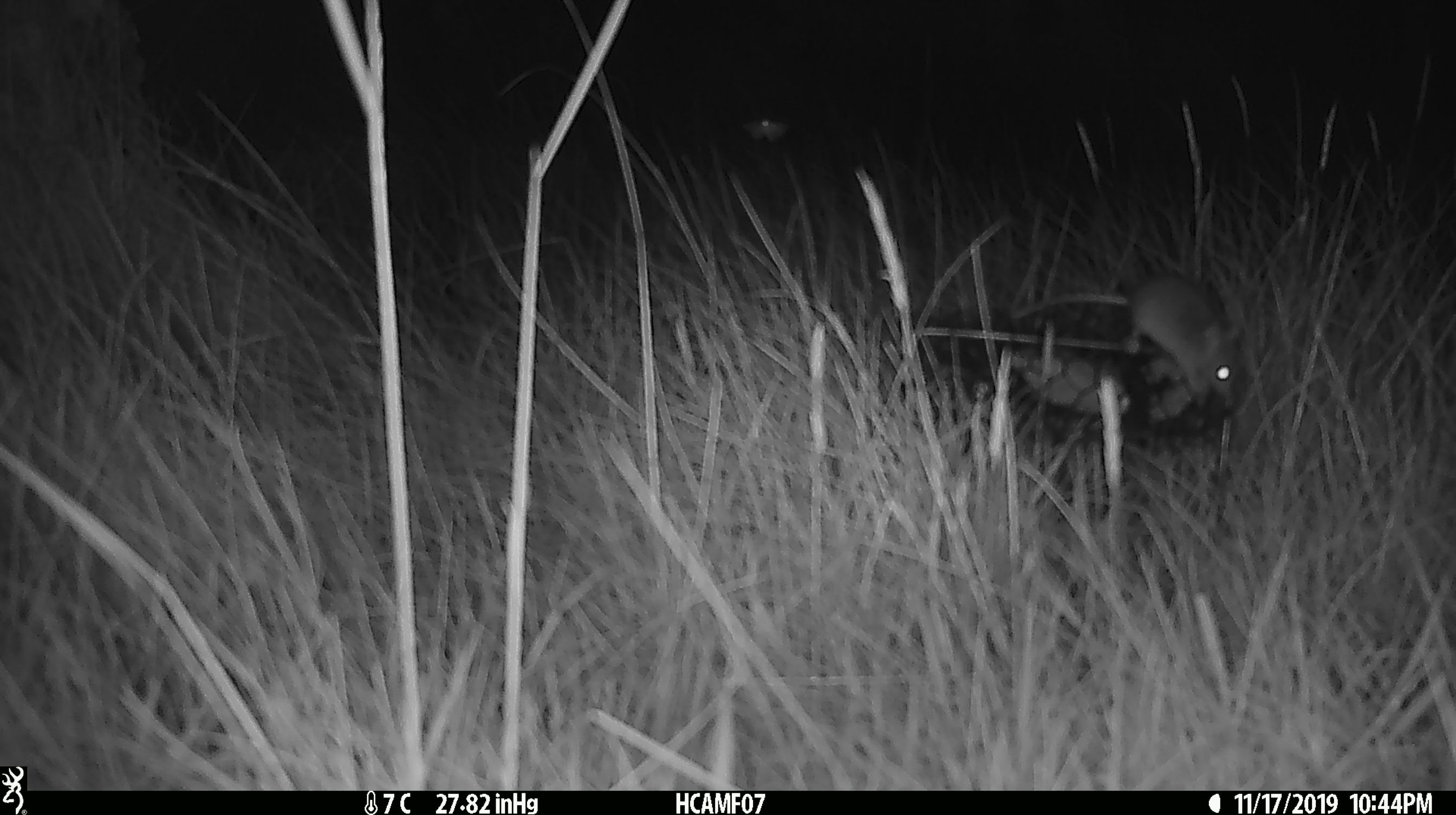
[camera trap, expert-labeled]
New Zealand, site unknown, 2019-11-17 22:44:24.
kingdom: Animalia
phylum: Chordata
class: Mammalia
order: Rodentia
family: Muridae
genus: Mus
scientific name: Mus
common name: mouse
Mouse (Mus).